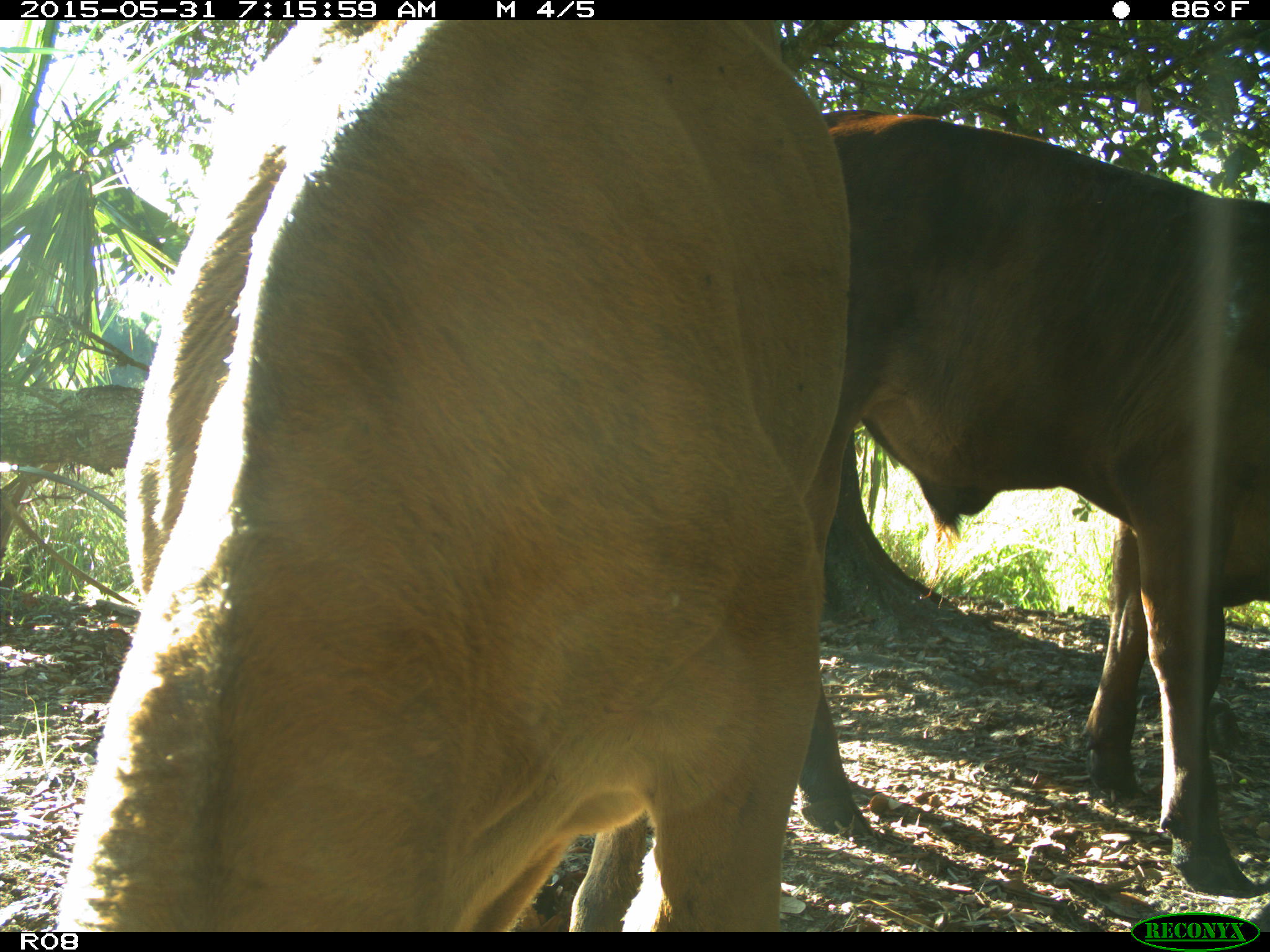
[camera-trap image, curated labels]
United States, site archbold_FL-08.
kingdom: Animalia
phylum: Chordata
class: Mammalia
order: Artiodactyla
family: Bovidae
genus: Bos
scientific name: Bos taurus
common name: domestic cow